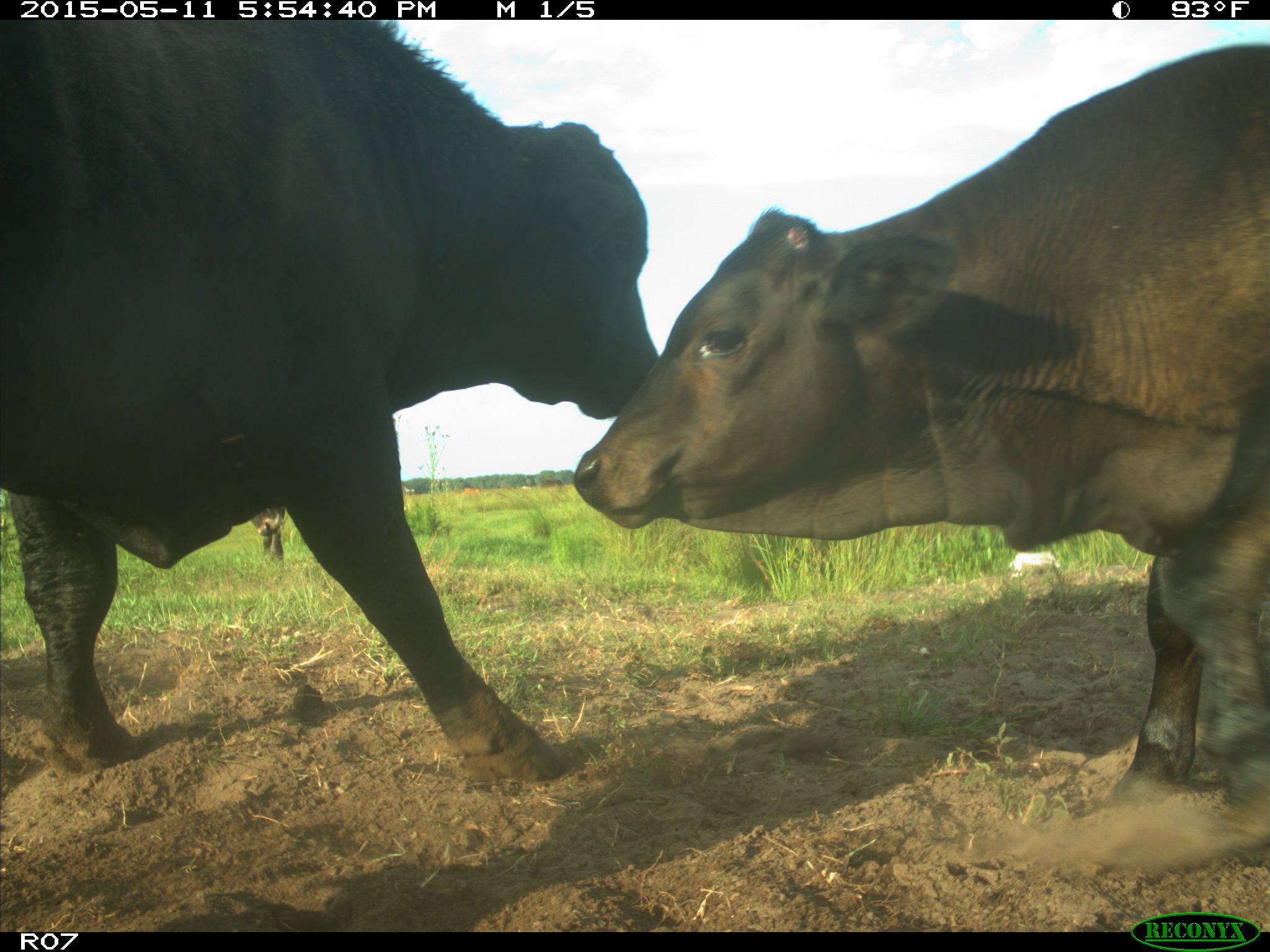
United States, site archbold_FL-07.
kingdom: Animalia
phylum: Chordata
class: Mammalia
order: Artiodactyla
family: Bovidae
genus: Bos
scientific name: Bos taurus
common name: domestic cow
Bos taurus (domestic cow).